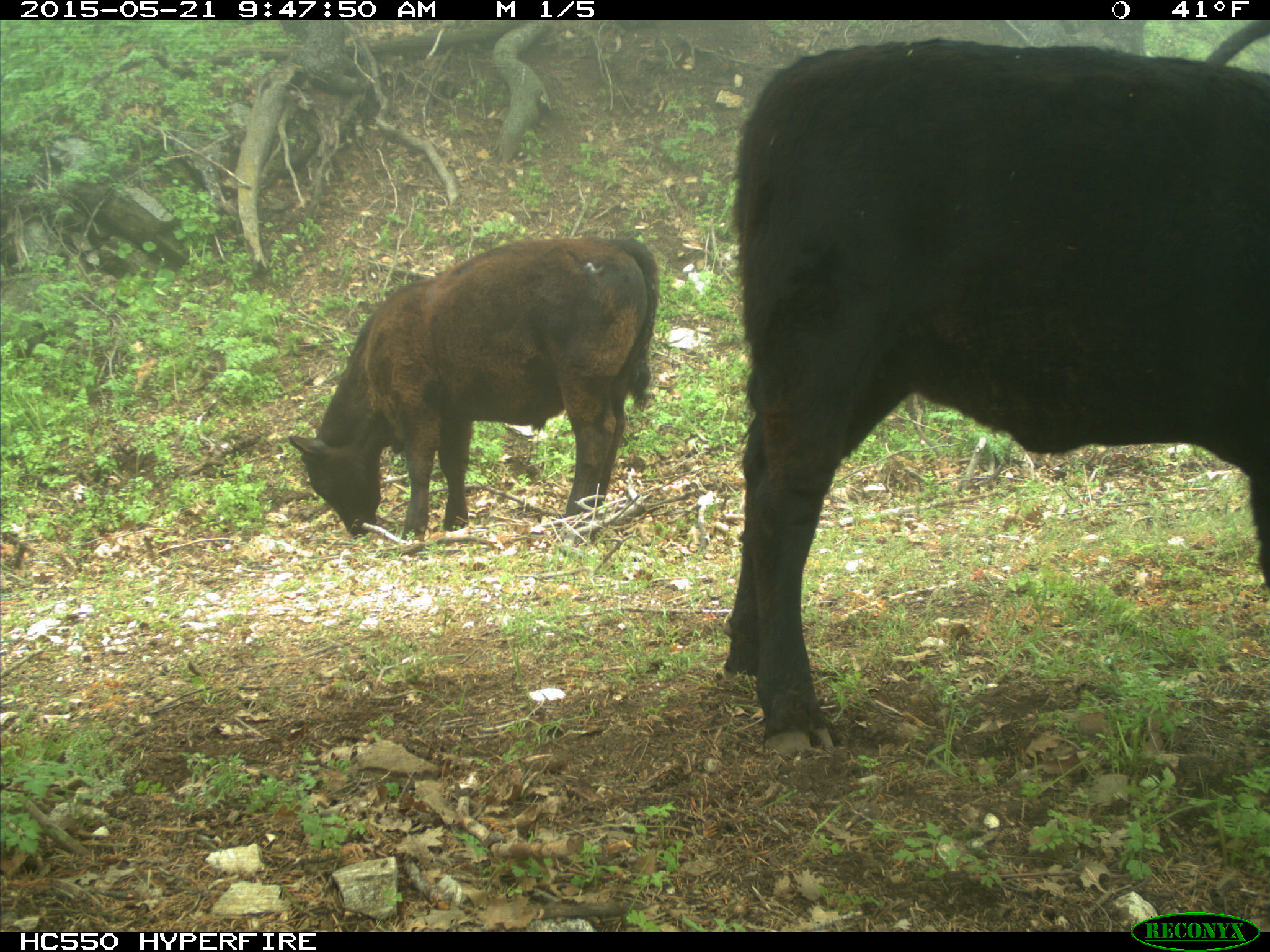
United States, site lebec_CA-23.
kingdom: Animalia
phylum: Chordata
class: Mammalia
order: Artiodactyla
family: Bovidae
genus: Bos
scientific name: Bos taurus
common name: domestic cow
Bos taurus (domestic cow).